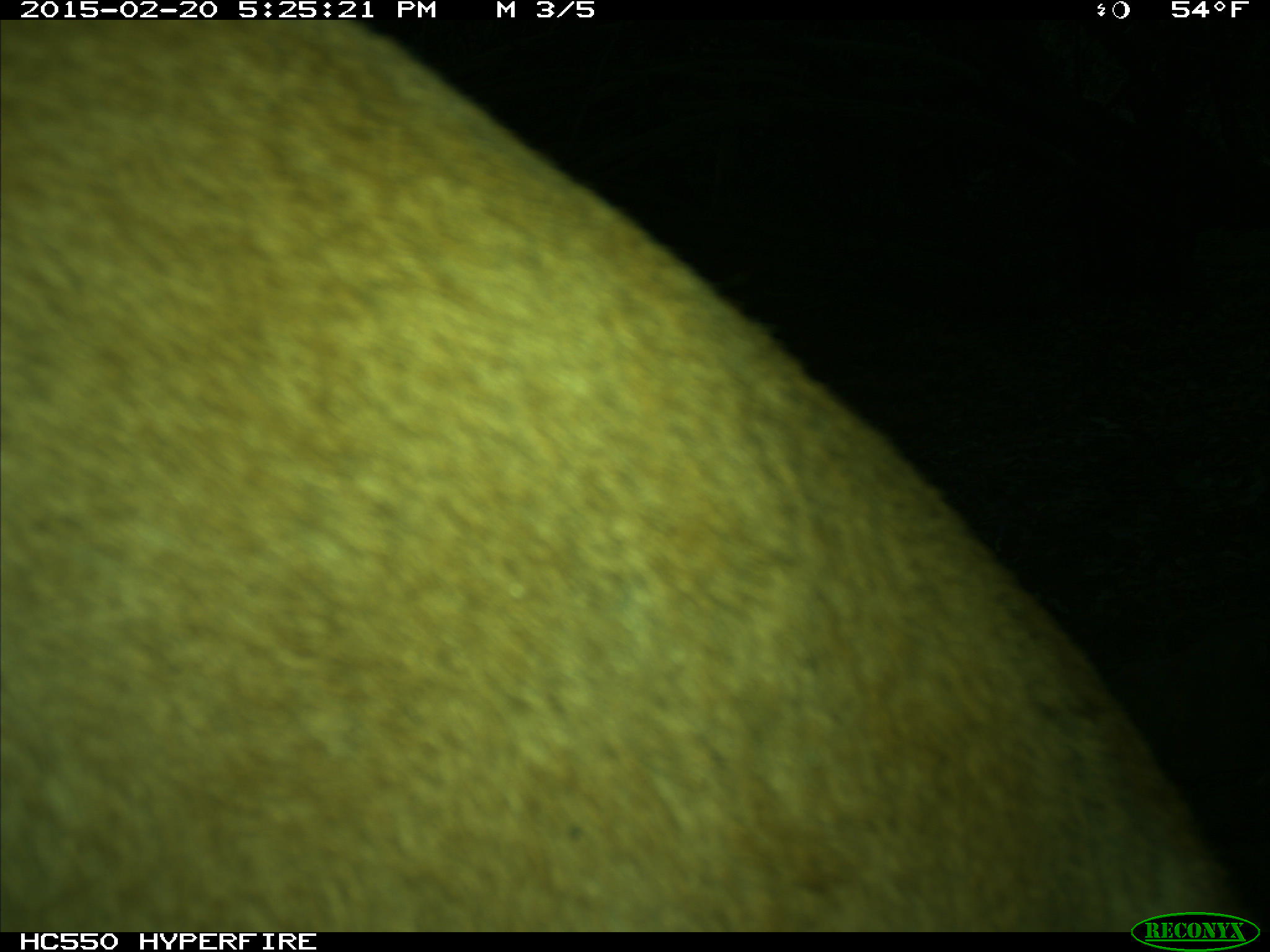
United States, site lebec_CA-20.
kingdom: Animalia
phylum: Chordata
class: Mammalia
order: Carnivora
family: Felidae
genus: Puma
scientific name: Puma concolor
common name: mountain lion